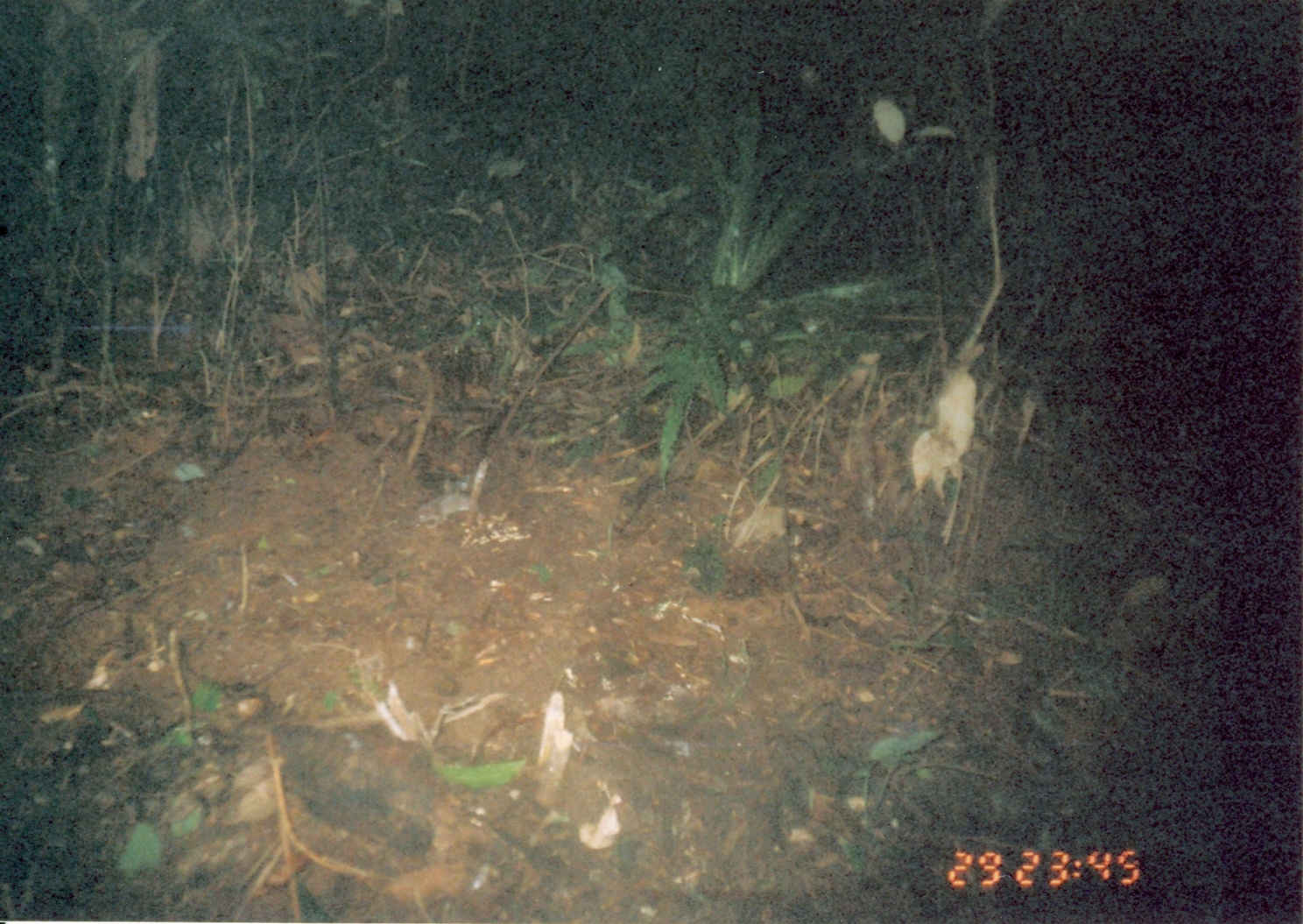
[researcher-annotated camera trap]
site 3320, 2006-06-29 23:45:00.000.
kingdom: Animalia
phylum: Chordata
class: Mammalia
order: Rodentia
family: Muridae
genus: Rattus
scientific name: Rattus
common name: rodent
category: unknown rat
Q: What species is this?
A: Unknown rat (rodent) (Rattus).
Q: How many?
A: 1.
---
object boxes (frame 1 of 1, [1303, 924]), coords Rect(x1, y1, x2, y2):
unknown rat: Rect(413, 488, 484, 530)